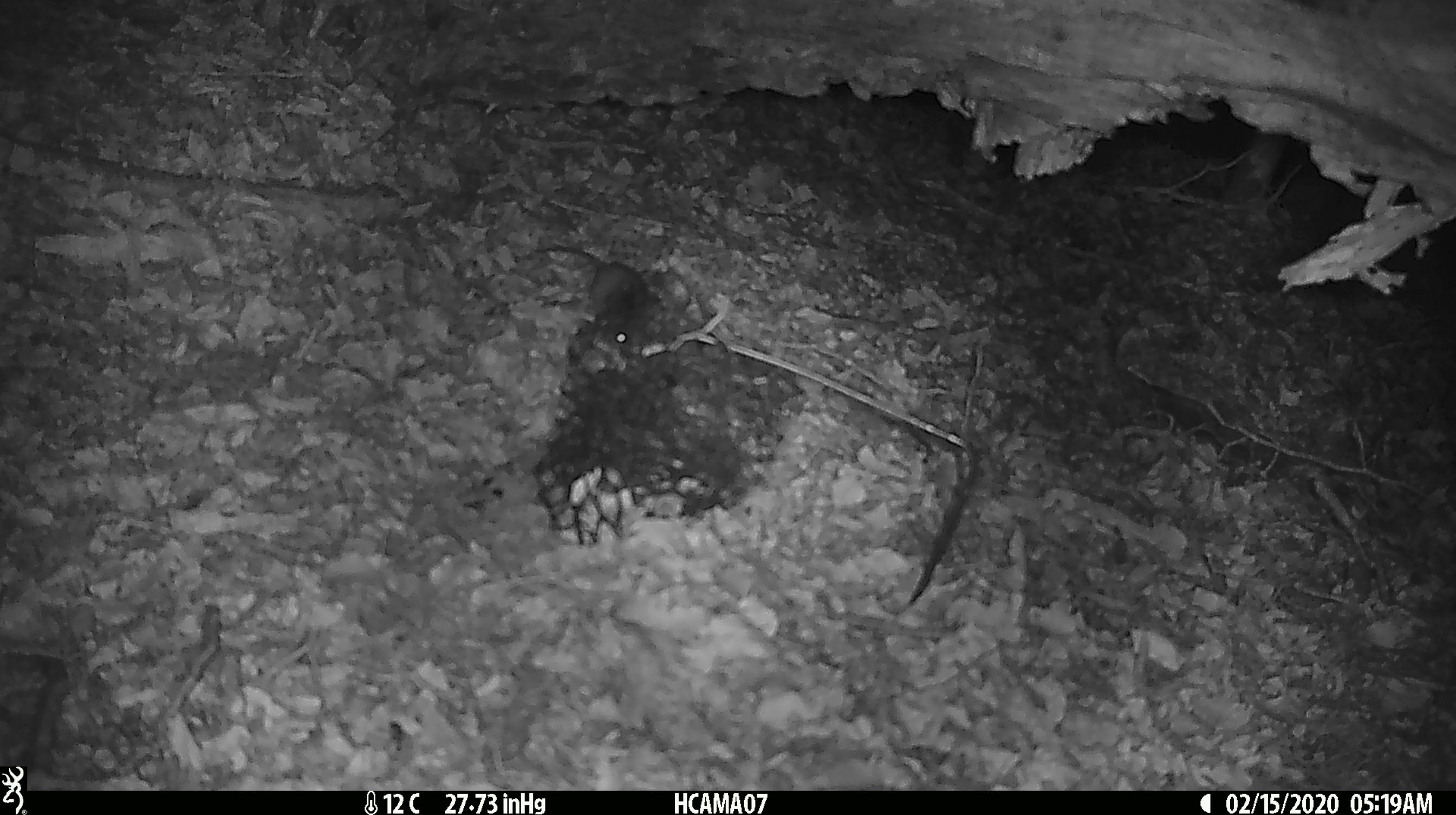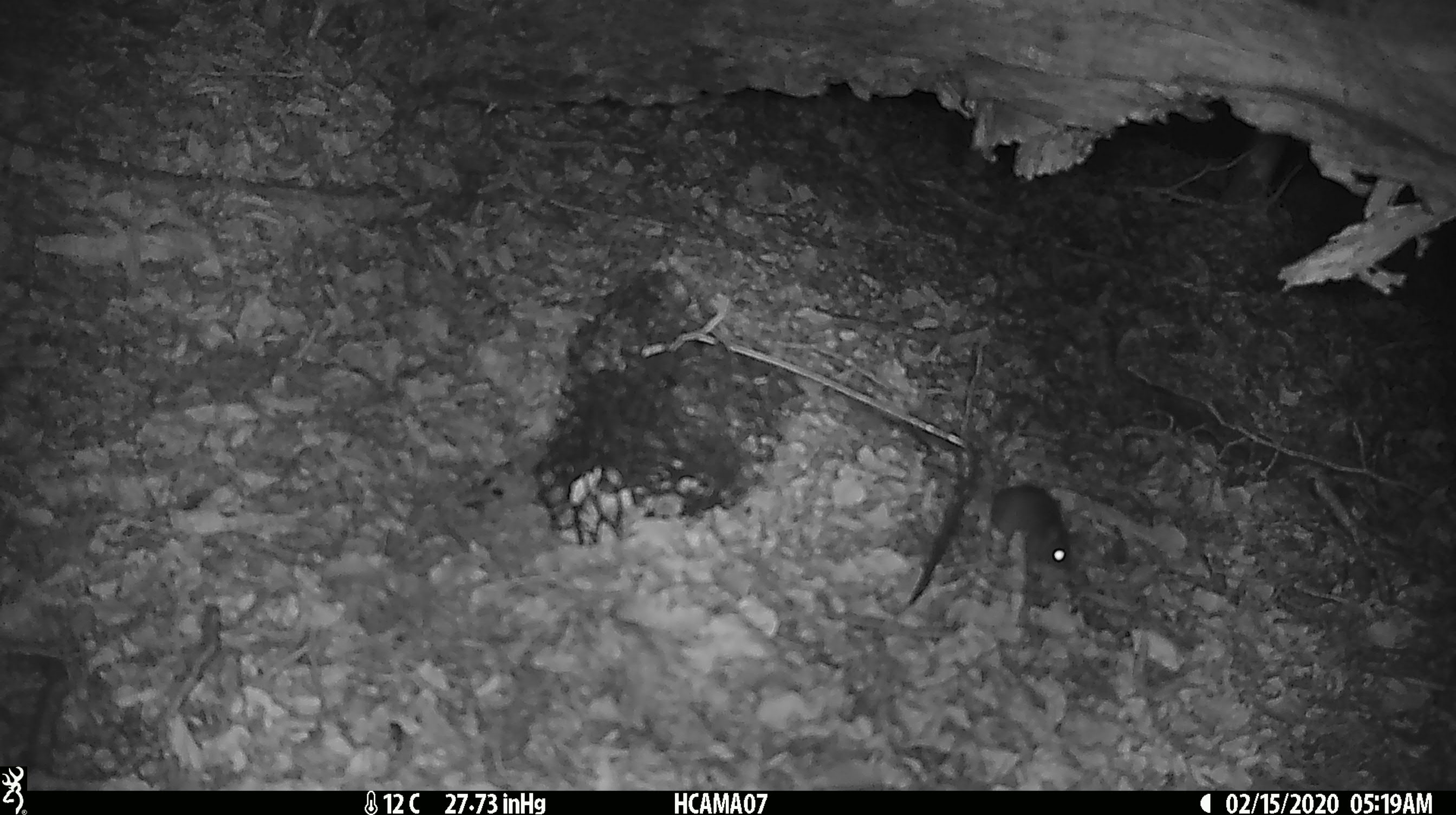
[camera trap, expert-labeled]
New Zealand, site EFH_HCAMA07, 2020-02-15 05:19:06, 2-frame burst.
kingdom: Animalia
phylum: Chordata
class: Mammalia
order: Rodentia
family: Muridae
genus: Mus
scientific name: Mus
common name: mouse